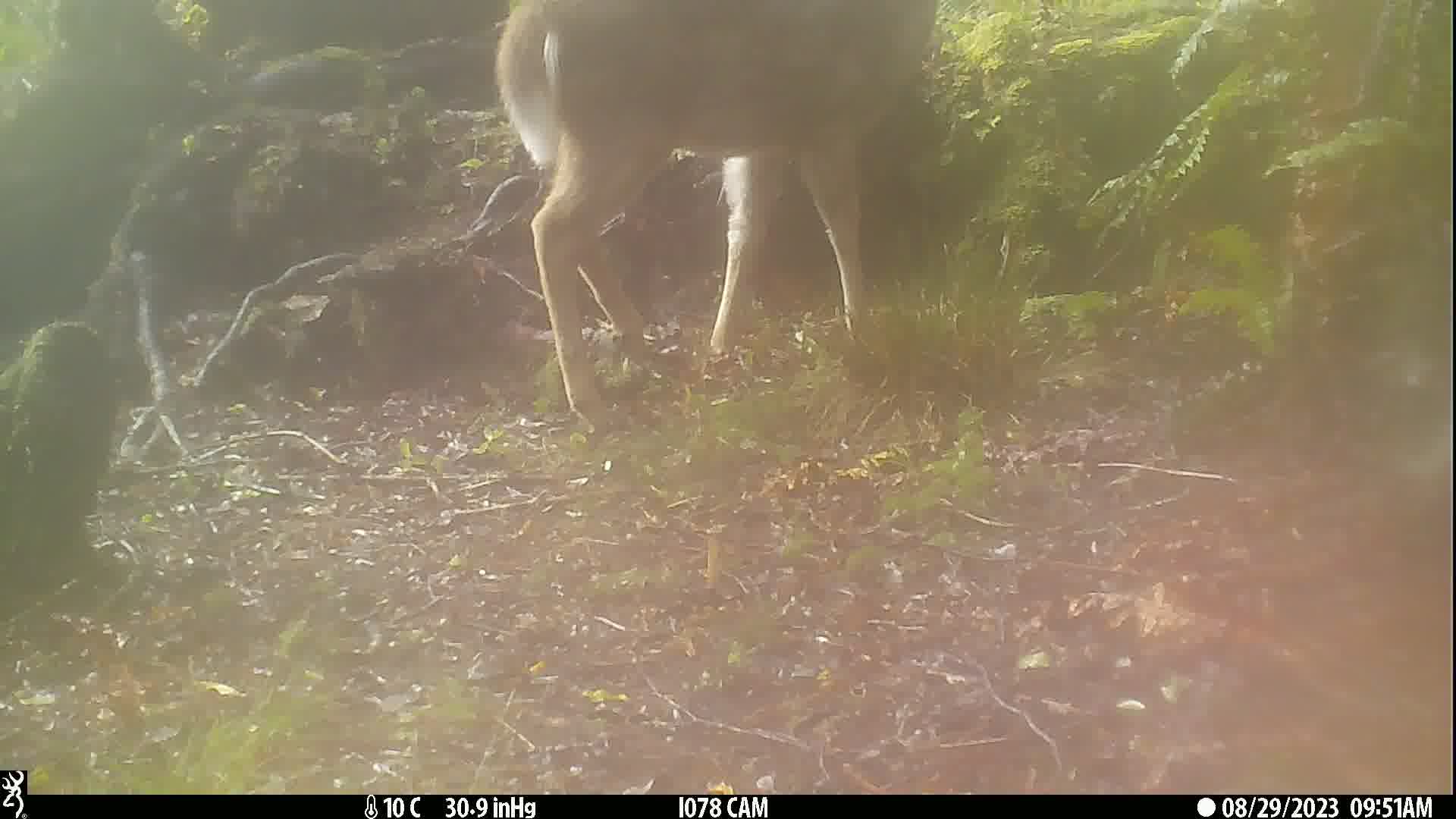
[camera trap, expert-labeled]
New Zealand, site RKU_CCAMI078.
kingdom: Animalia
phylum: Chordata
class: Mammalia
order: Artiodactyla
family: Cervidae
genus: Odocoileus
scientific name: Odocoileus virginianus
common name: white-tailed deer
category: white tailed deer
White tailed deer (white-tailed deer) (Odocoileus virginianus).